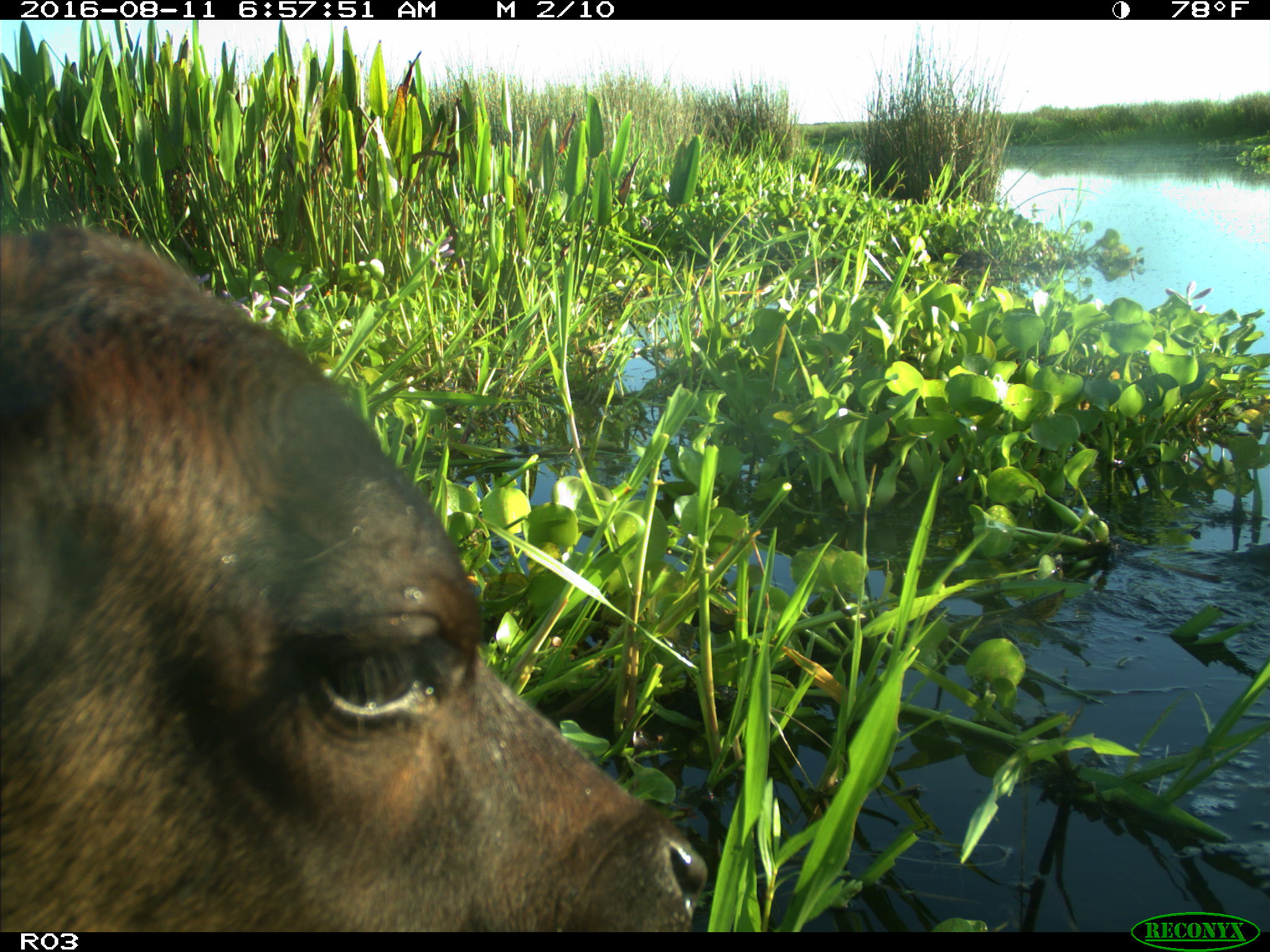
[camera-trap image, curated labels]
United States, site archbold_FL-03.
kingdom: Animalia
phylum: Chordata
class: Mammalia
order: Artiodactyla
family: Bovidae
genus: Bos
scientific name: Bos taurus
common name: domestic cow